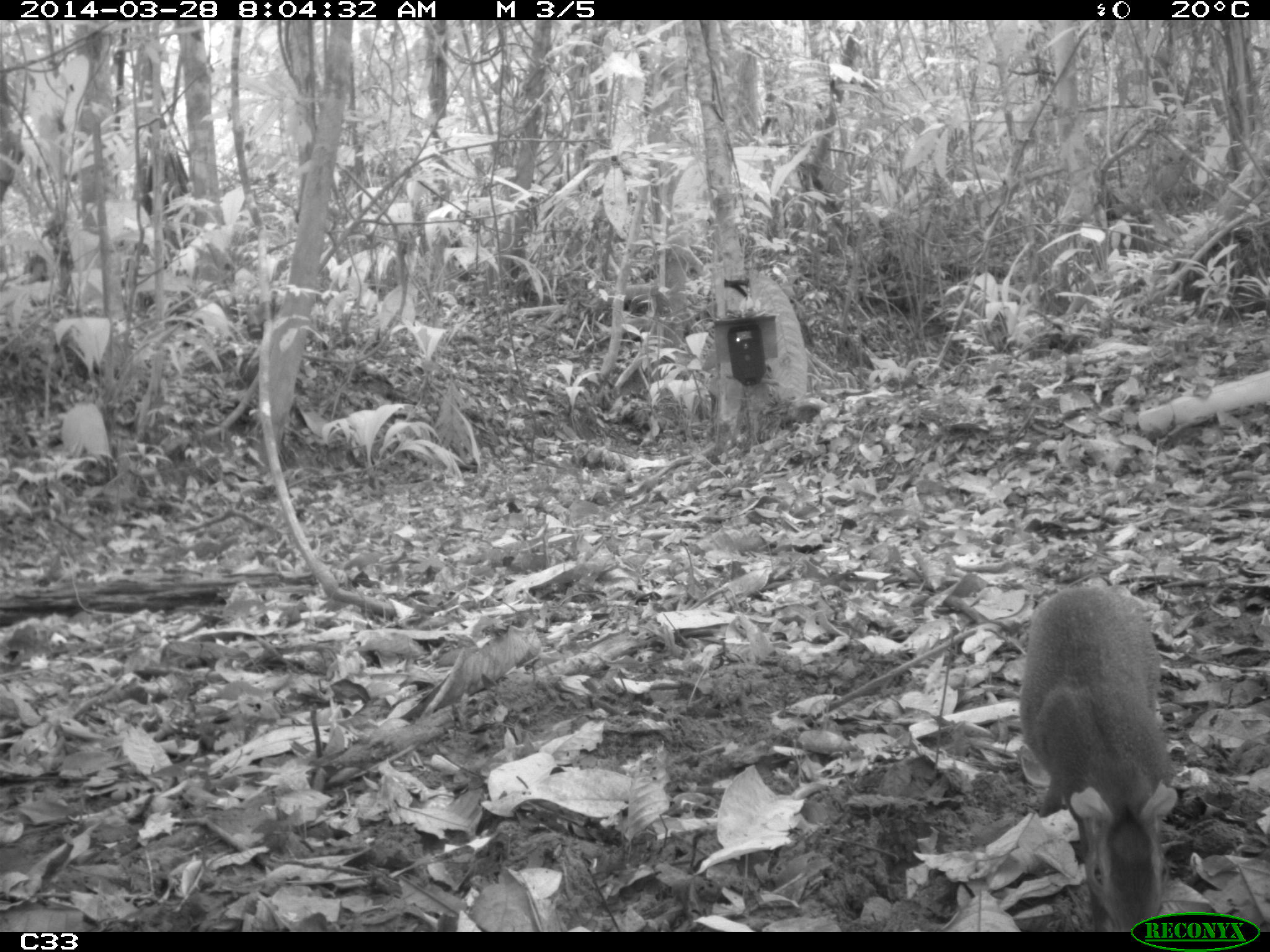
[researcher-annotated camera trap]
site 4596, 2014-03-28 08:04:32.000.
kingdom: Animalia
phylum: Chordata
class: Mammalia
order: Rodentia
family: Dasyproctidae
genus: Dasyprocta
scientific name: Dasyprocta leporina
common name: red-rumped agouti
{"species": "Dasyprocta leporina (red-rumped agouti)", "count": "1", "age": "adult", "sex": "male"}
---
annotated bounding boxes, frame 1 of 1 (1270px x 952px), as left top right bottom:
dasyprocta leporina: 1019 584 1178 931